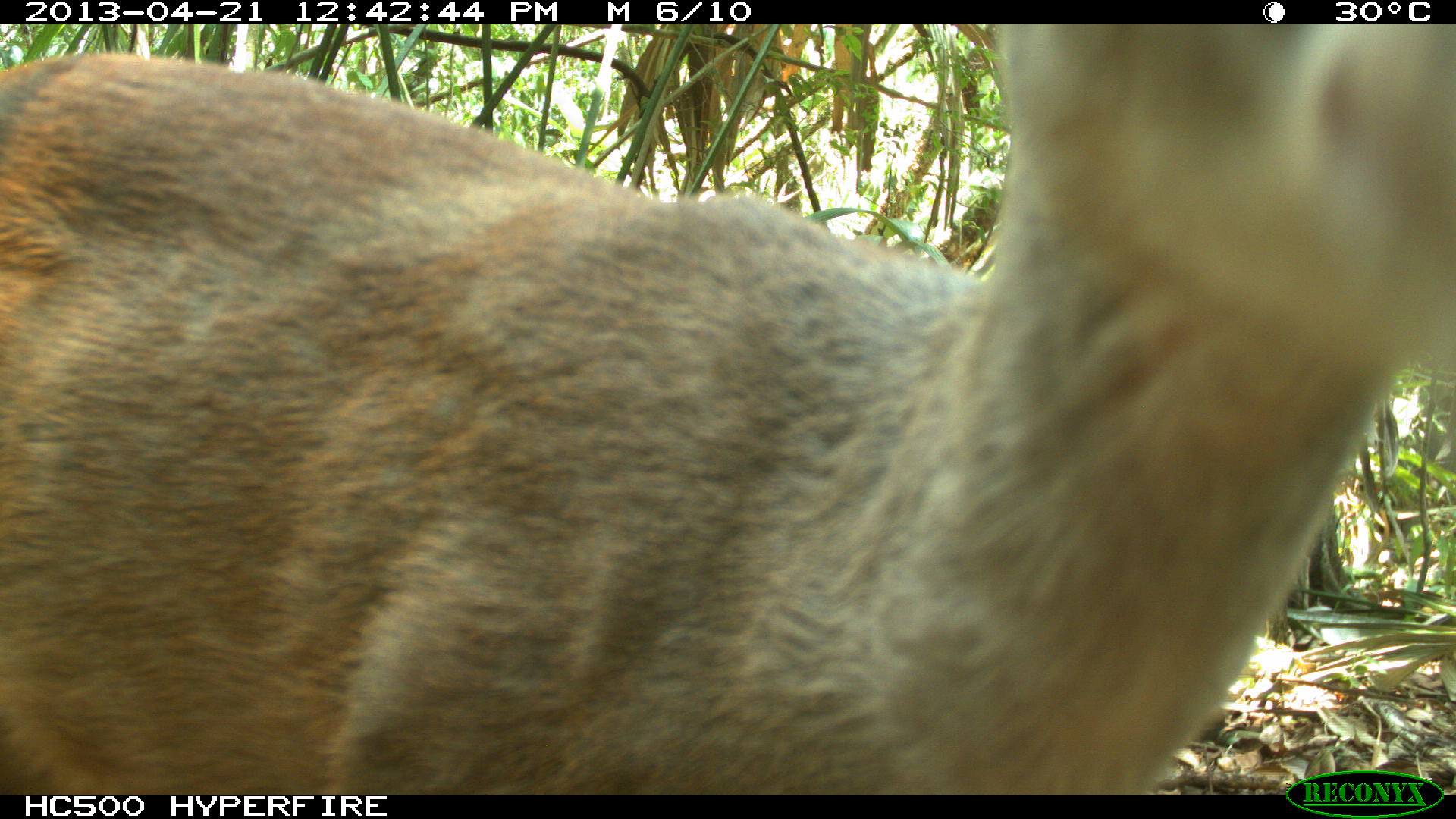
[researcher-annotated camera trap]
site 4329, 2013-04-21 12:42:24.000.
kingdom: Animalia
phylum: Chordata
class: Mammalia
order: Artiodactyla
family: Cervidae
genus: Mazama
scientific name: Mazama temama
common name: central american red brocket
Mazama temama (central american red brocket), count 1, sex female.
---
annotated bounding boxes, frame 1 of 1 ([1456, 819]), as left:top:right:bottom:
mazama temama: 0:25:1453:794